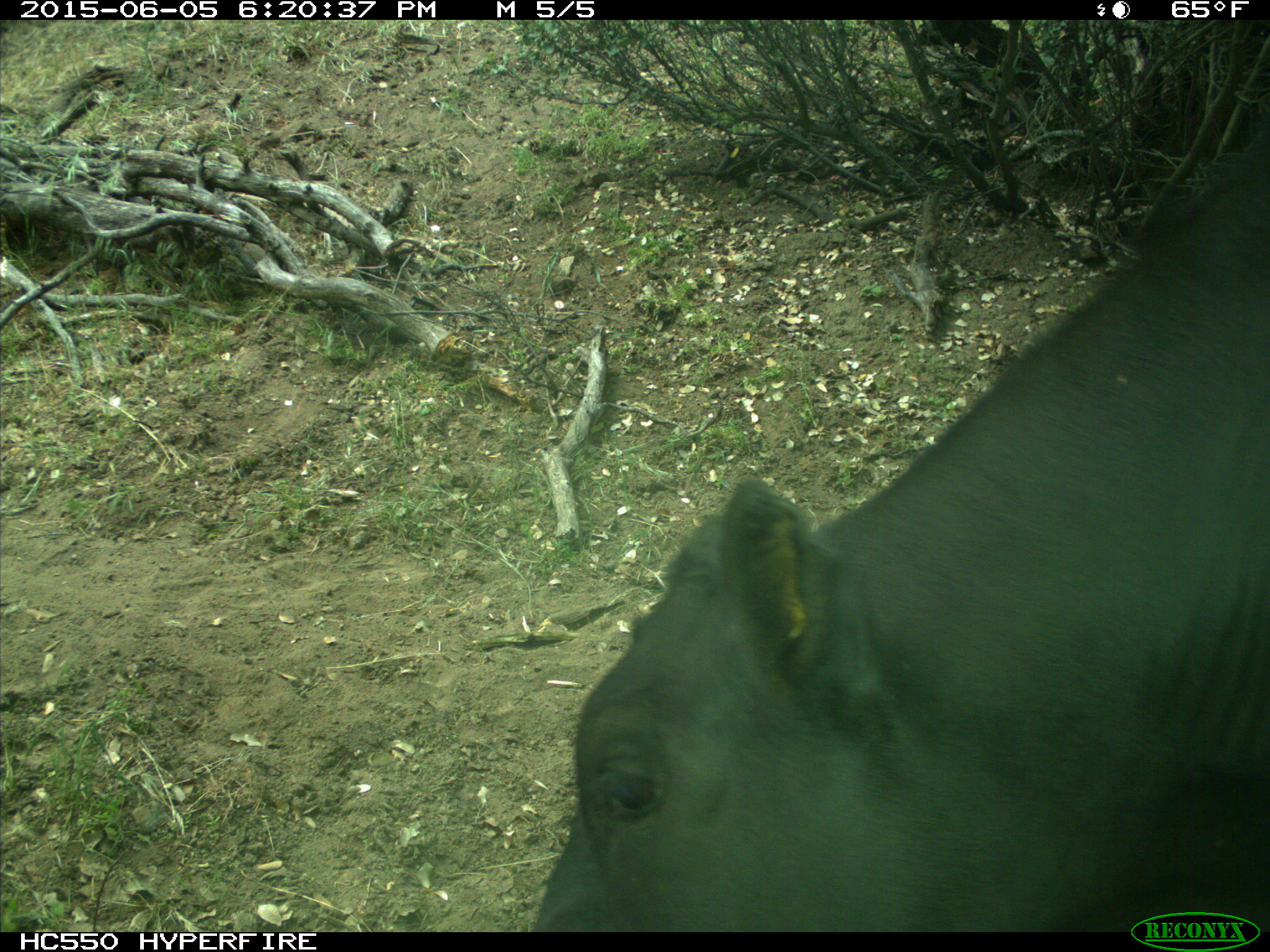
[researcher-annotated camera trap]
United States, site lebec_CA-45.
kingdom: Animalia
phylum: Chordata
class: Mammalia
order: Artiodactyla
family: Bovidae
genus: Bos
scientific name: Bos taurus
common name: domestic cow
Bos taurus (domestic cow).